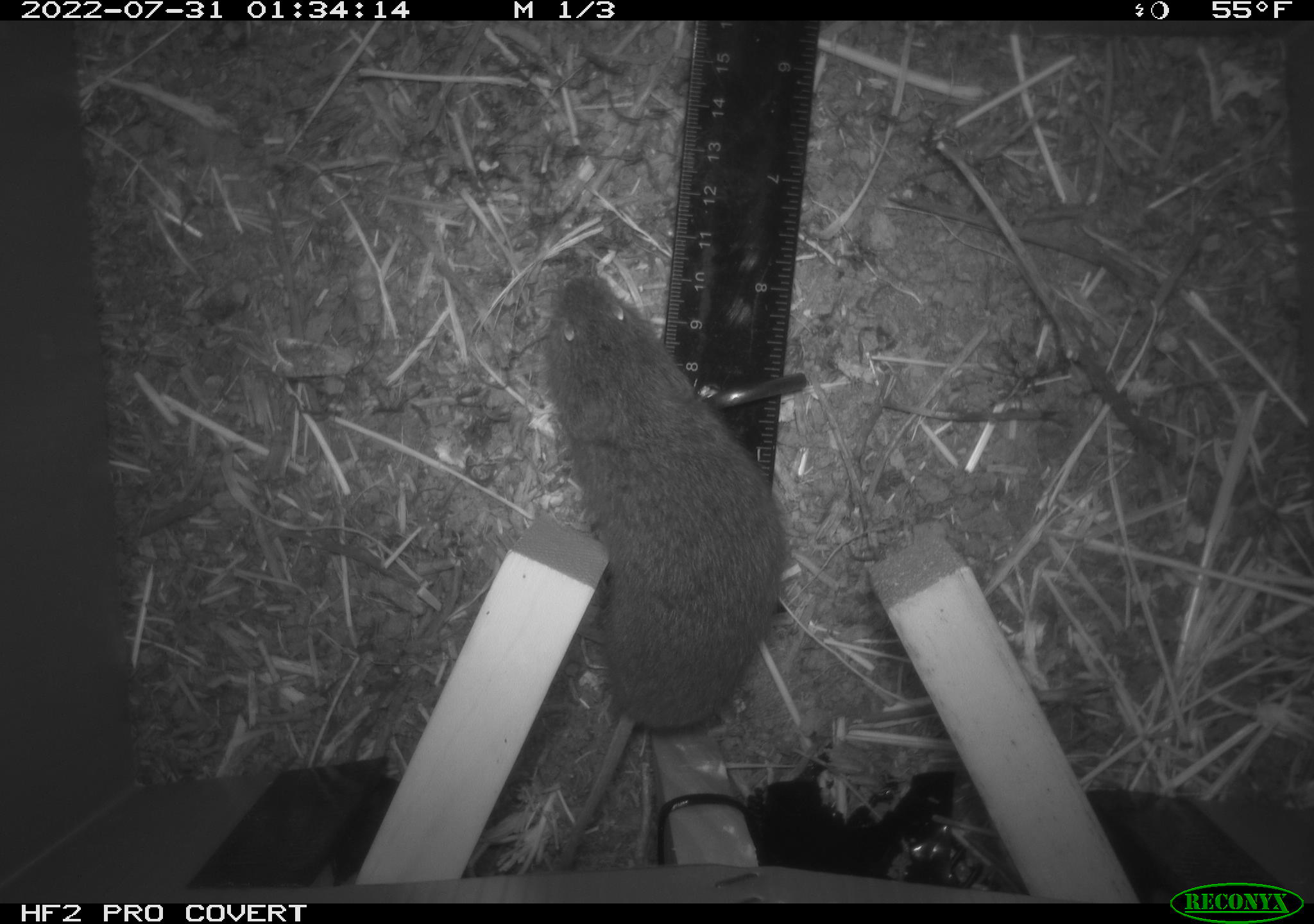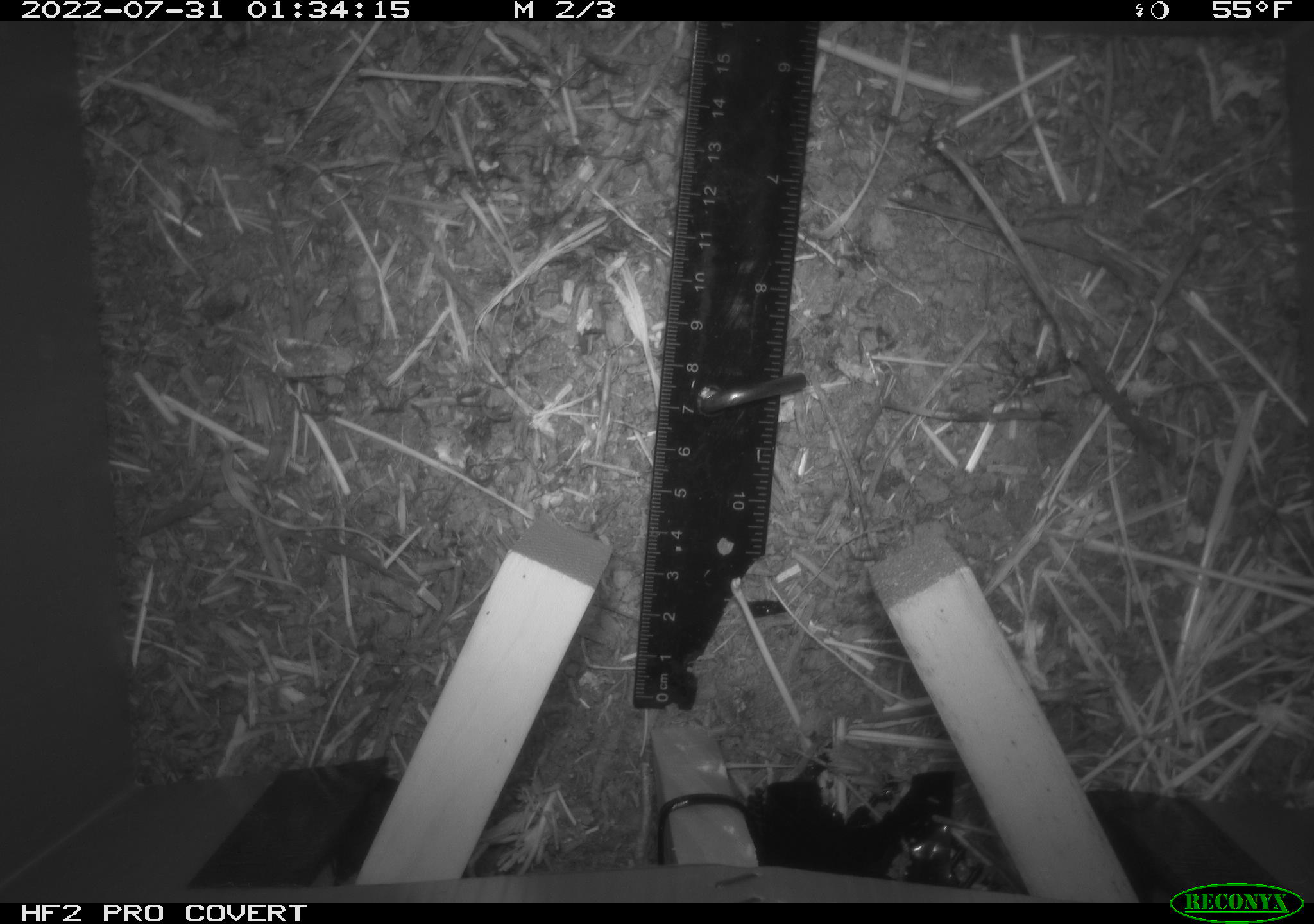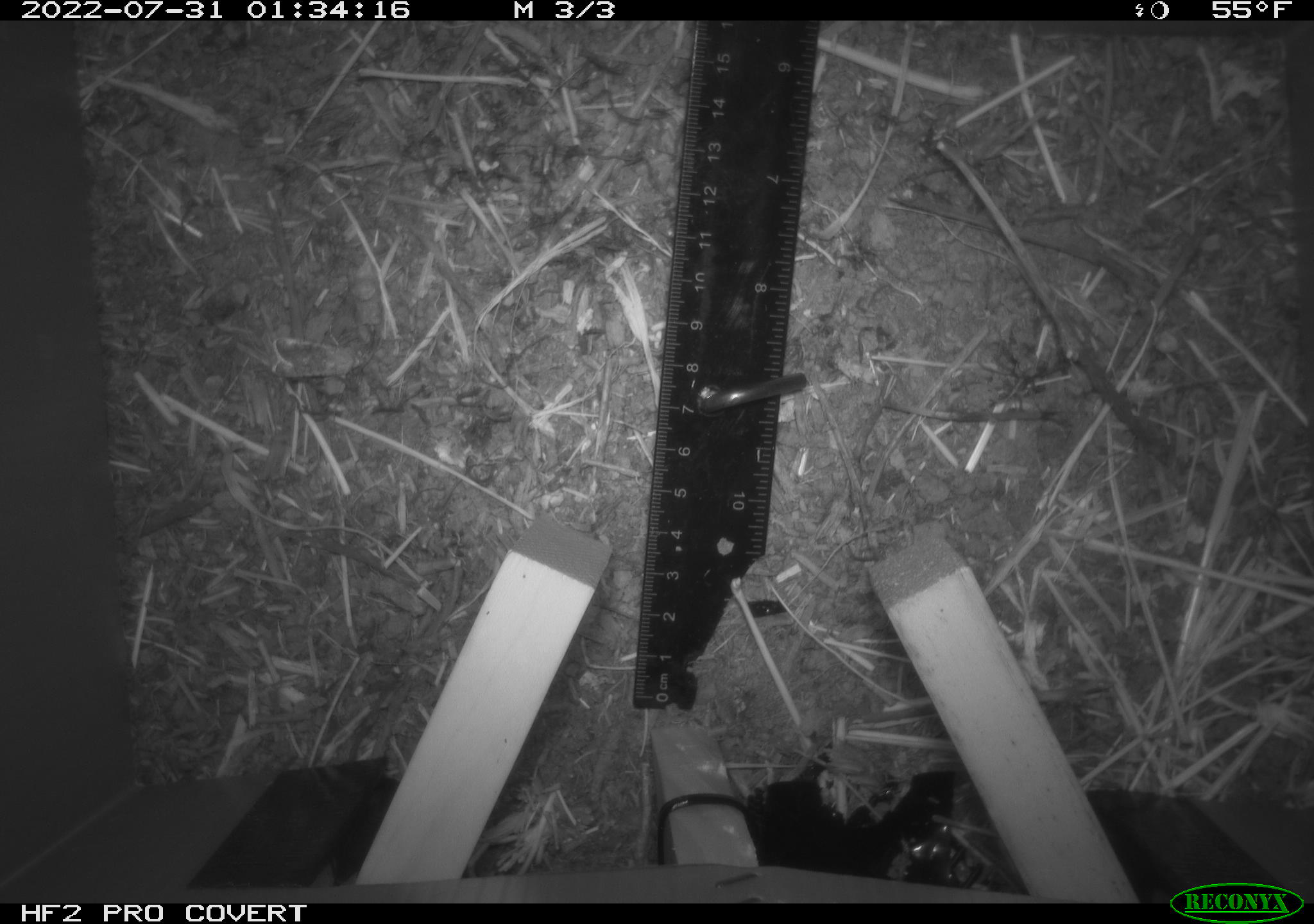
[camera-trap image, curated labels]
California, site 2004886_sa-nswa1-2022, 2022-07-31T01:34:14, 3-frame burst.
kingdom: Animalia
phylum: Chordata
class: Mammalia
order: Rodentia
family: Cricetidae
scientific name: Cricetidae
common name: hamsters, voles, lemmings, and allies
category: cricetidae family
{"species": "cricetidae family (hamsters, voles, lemmings, and allies) (Cricetidae)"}